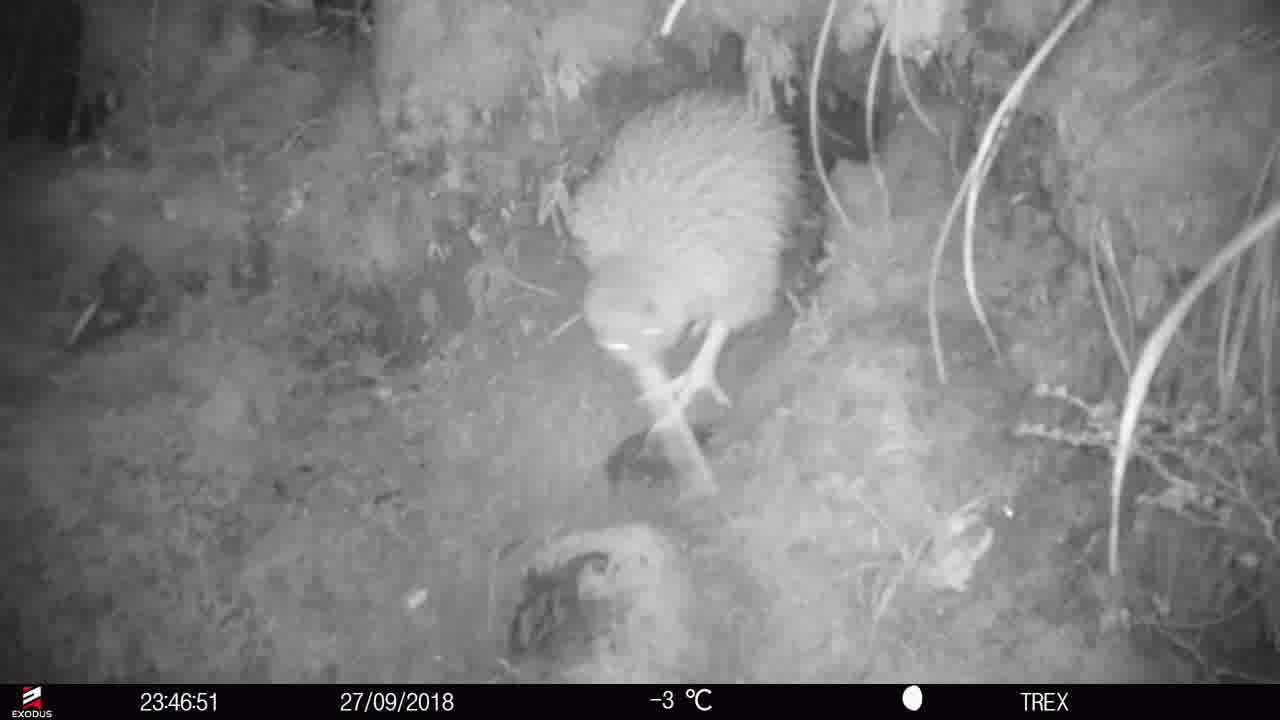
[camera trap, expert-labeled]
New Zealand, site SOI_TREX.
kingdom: Animalia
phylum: Chordata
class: Aves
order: Apterygiformes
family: Apterygidae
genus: Apteryx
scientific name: Apteryx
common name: kiwi